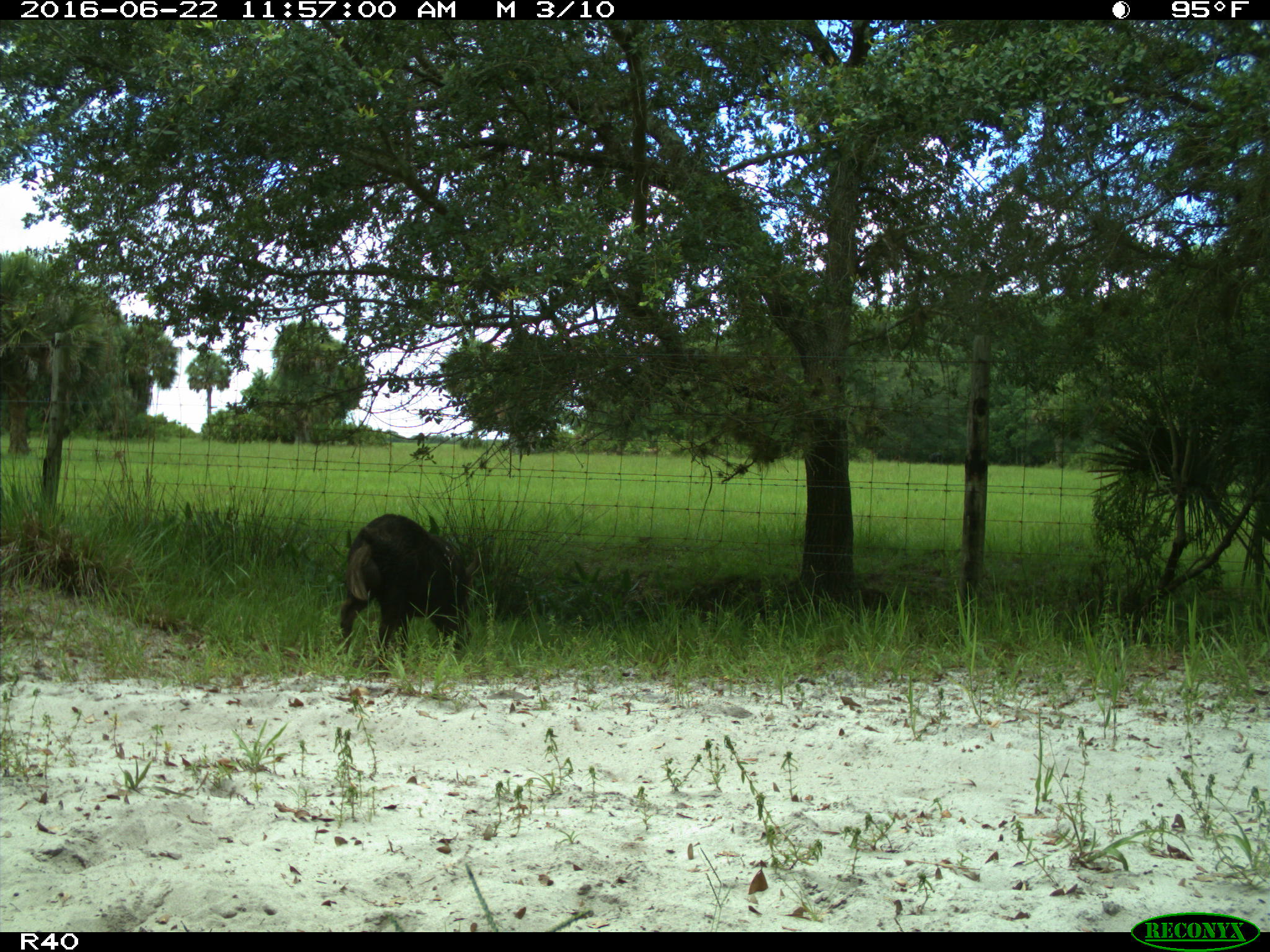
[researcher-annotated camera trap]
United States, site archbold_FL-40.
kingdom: Animalia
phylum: Chordata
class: Mammalia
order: Artiodactyla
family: Suidae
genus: Sus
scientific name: Sus scrofa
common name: wild boar